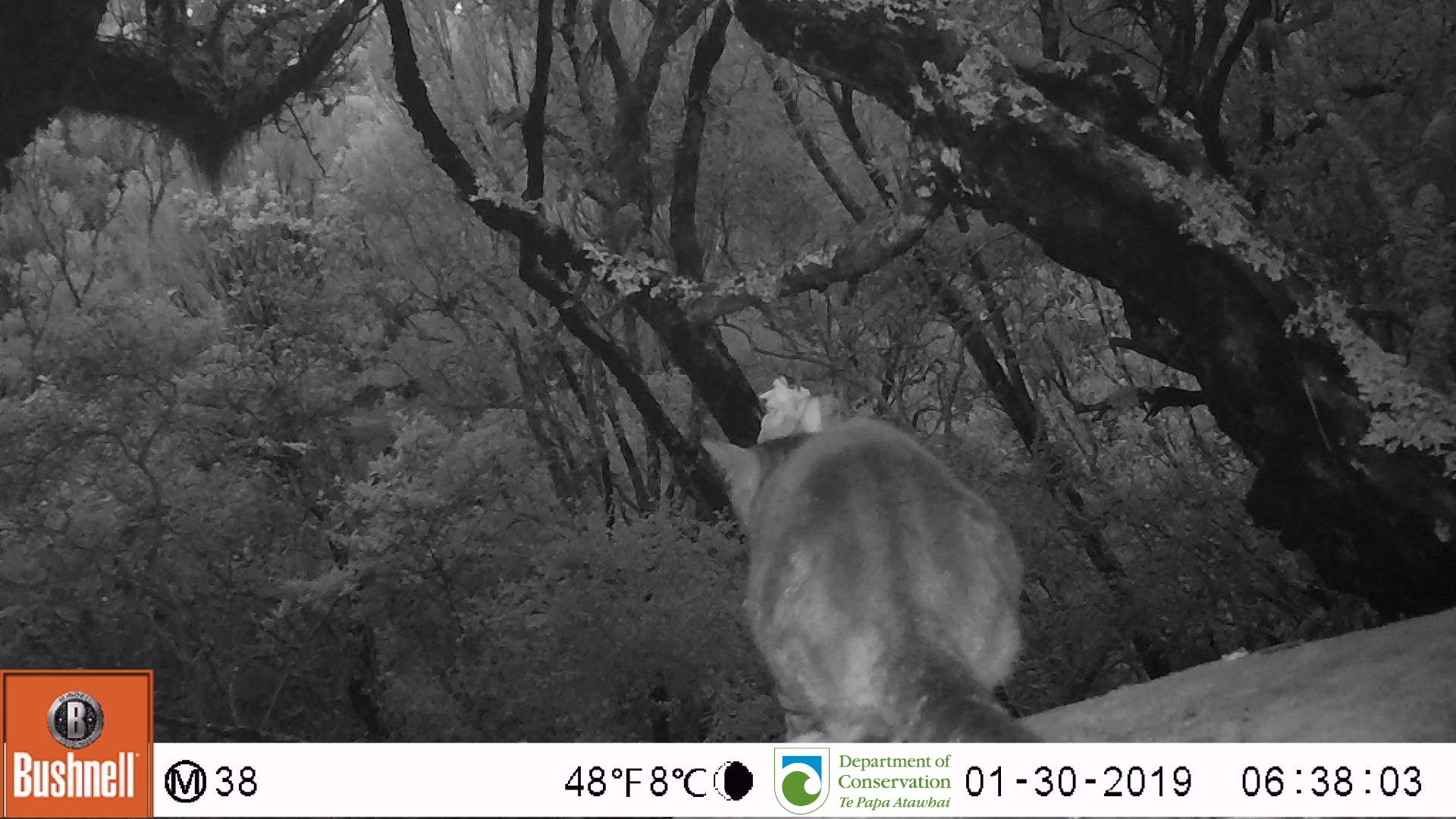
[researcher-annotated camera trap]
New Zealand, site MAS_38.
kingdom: Animalia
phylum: Chordata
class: Mammalia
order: Carnivora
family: Felidae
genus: Felis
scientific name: Felis catus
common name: domestic cat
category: cat